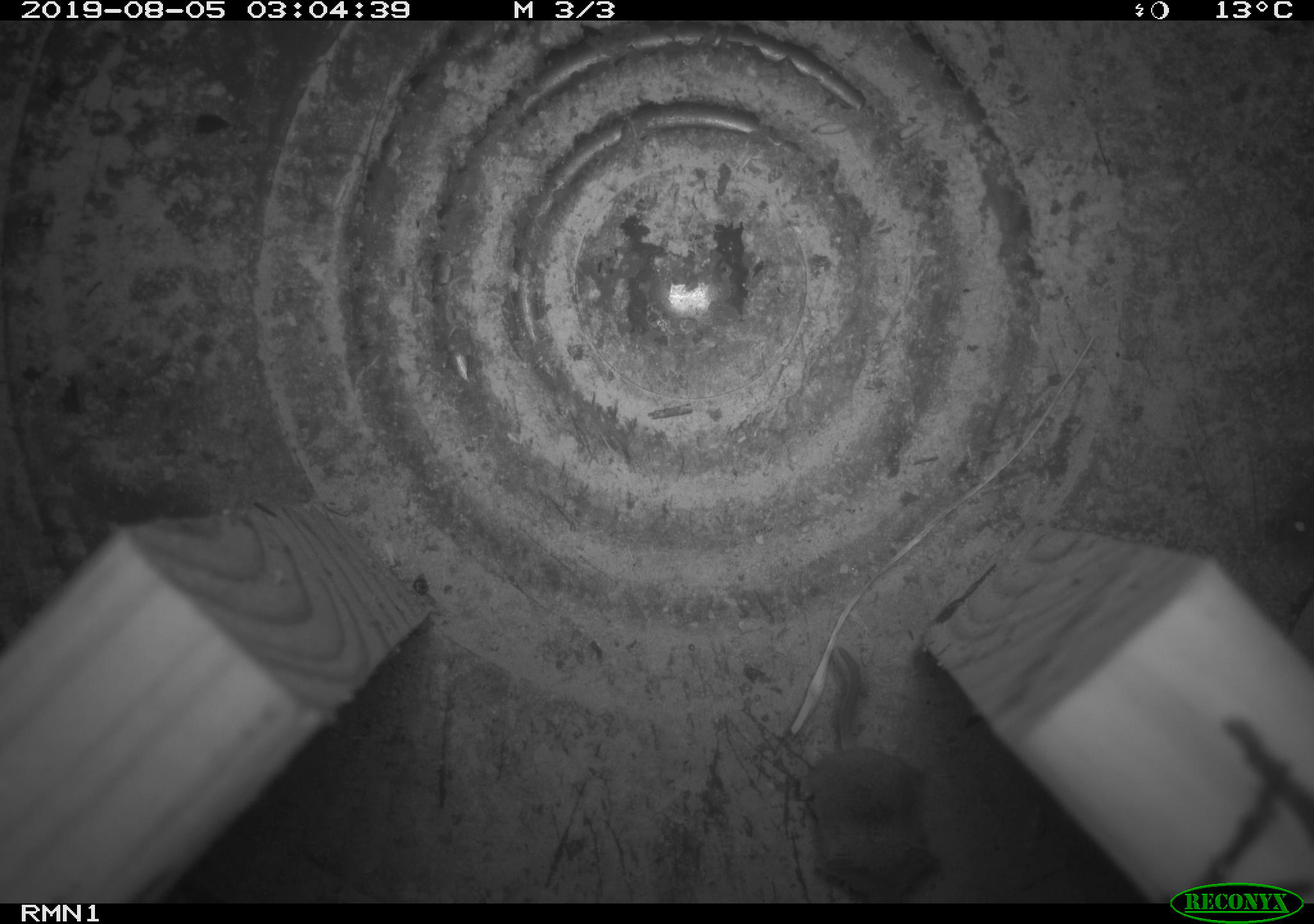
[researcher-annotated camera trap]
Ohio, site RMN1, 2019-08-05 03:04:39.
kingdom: Animalia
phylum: Chordata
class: Mammalia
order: Eulipotyphla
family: Soricidae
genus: Sorex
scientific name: Sorex cinereus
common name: masked shrew